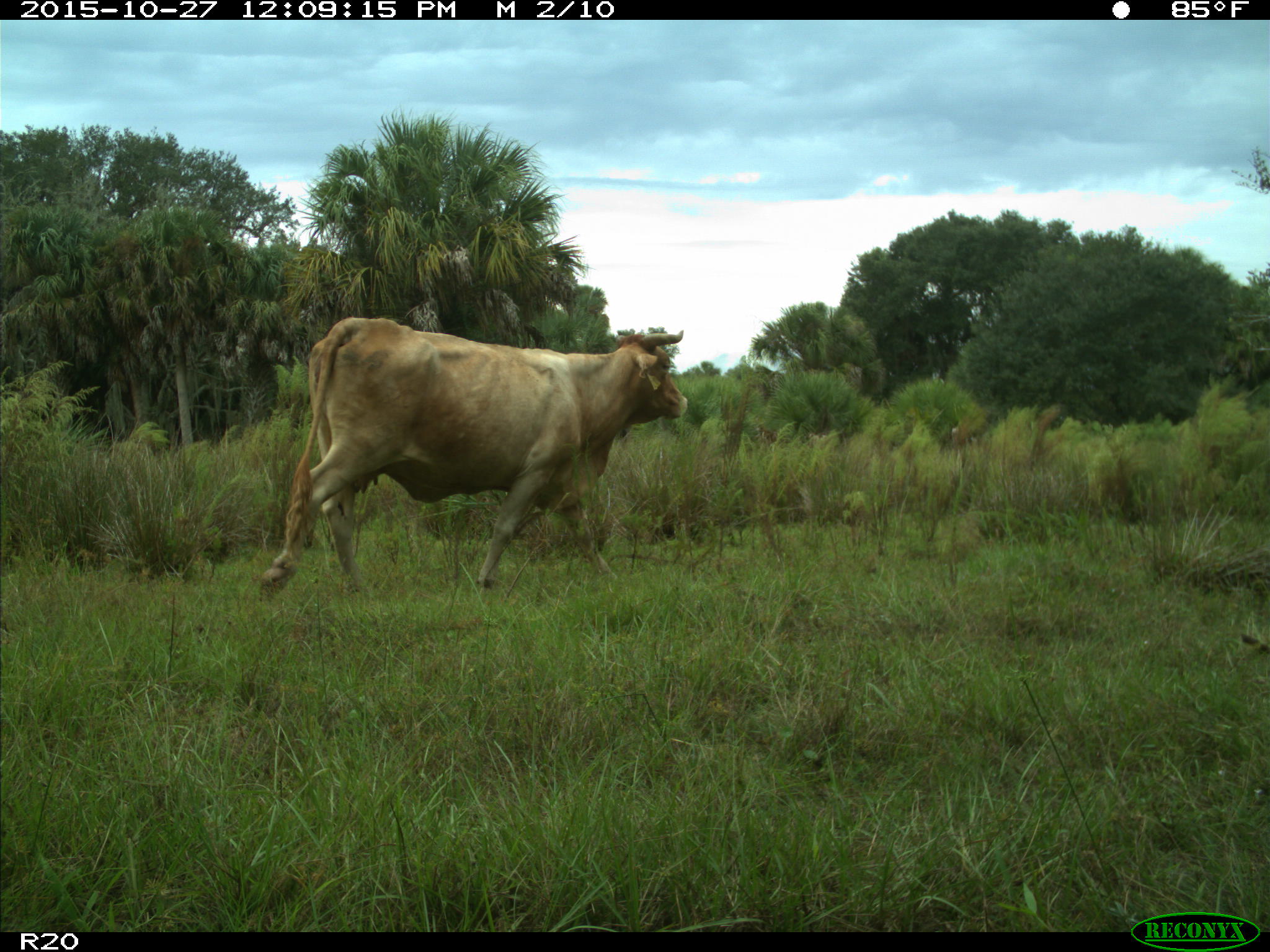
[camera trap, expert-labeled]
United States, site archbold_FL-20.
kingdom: Animalia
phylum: Chordata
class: Mammalia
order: Artiodactyla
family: Bovidae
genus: Bos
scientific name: Bos taurus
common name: domestic cow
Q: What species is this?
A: Bos taurus (domestic cow).